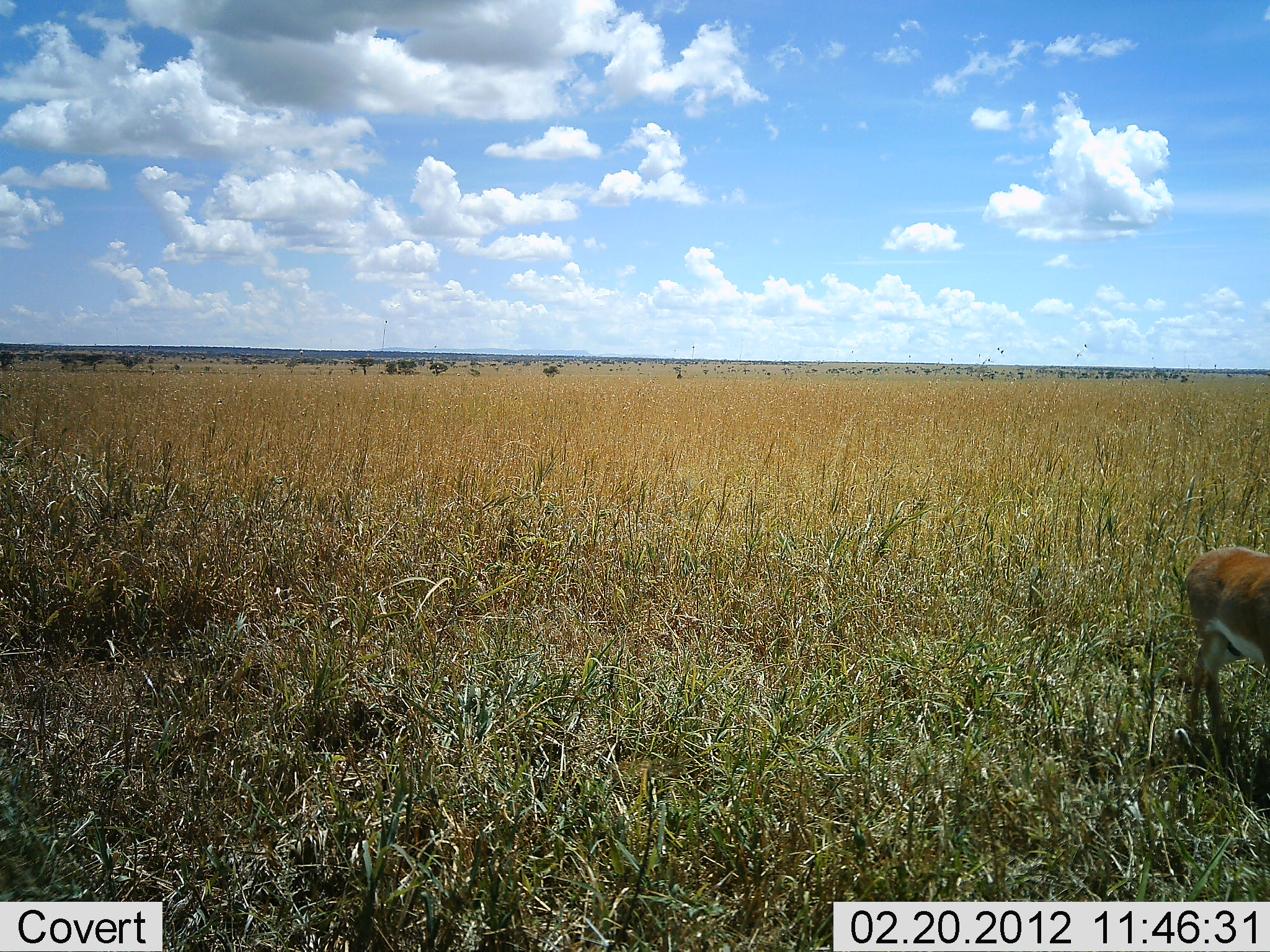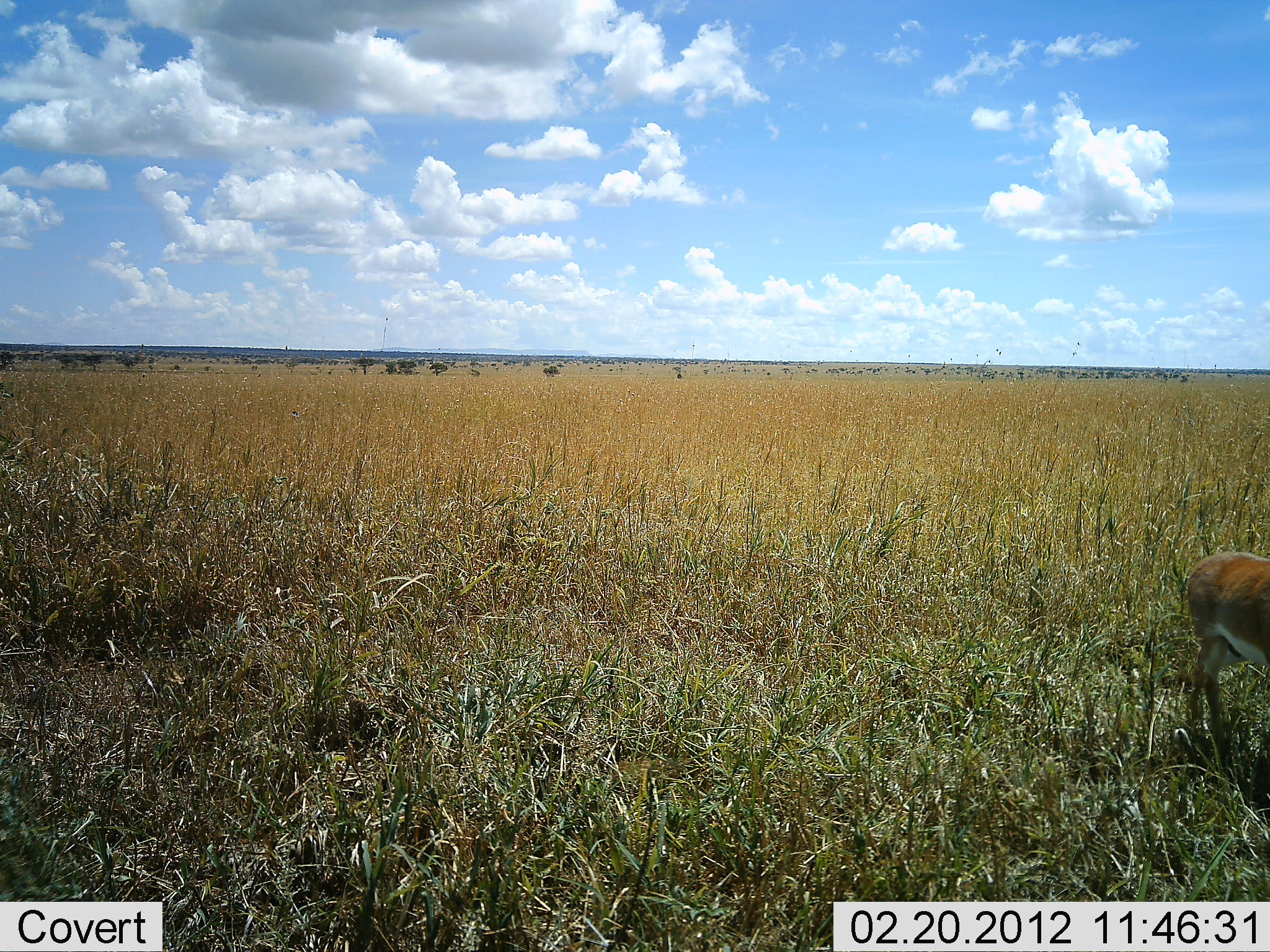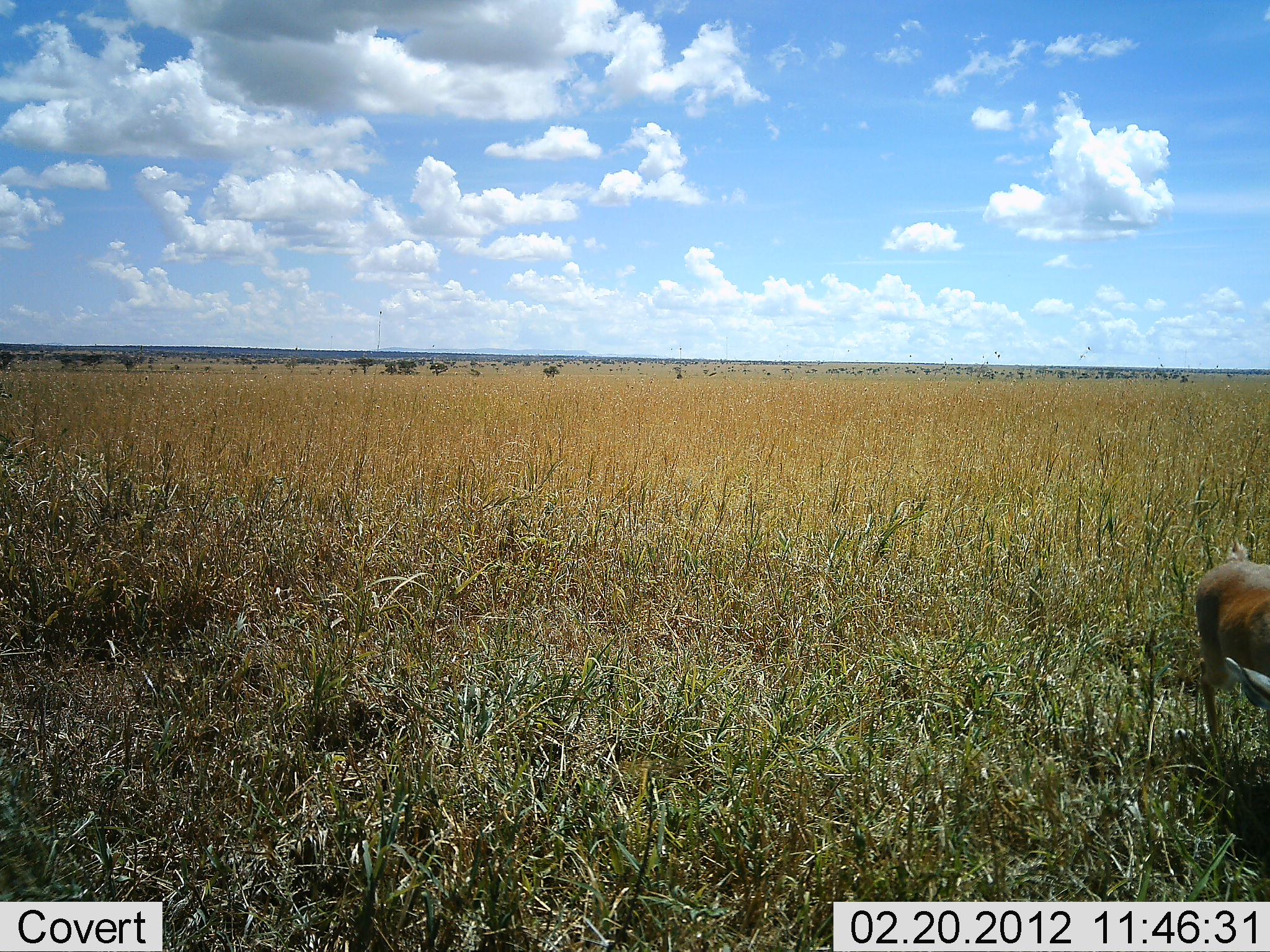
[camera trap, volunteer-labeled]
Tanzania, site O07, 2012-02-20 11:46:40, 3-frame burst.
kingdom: Animalia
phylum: Chordata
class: Mammalia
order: Artiodactyla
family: Bovidae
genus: Nanger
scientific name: Nanger granti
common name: grant's gazelle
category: gazellegrants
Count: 1.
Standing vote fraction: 83%.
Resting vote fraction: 0%.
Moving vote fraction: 25%.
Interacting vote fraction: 0%.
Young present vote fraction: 0%.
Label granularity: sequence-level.